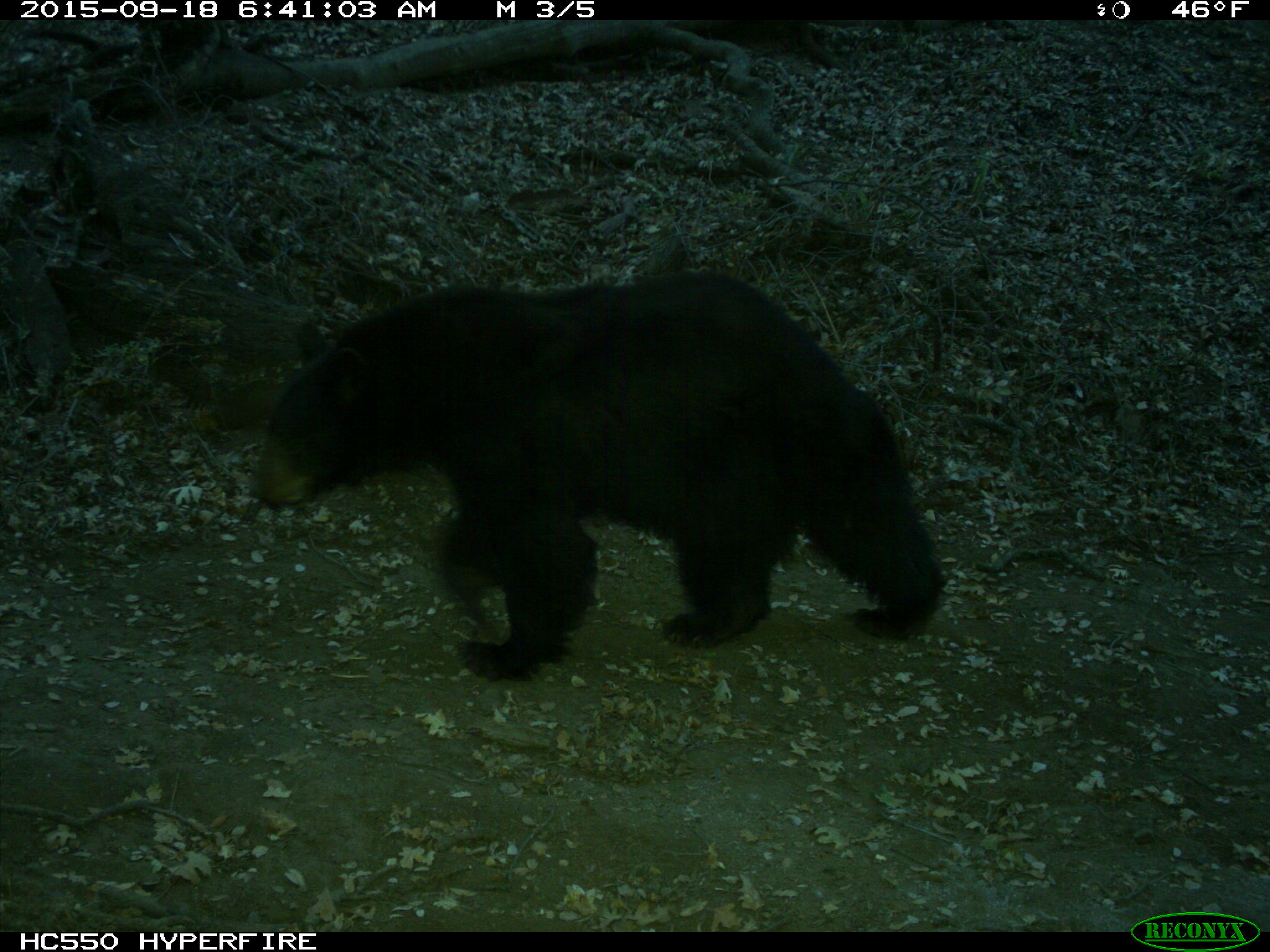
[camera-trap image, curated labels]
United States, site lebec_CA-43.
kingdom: Animalia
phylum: Chordata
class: Mammalia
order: Carnivora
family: Ursidae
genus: Ursus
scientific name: Ursus americanus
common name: american black bear